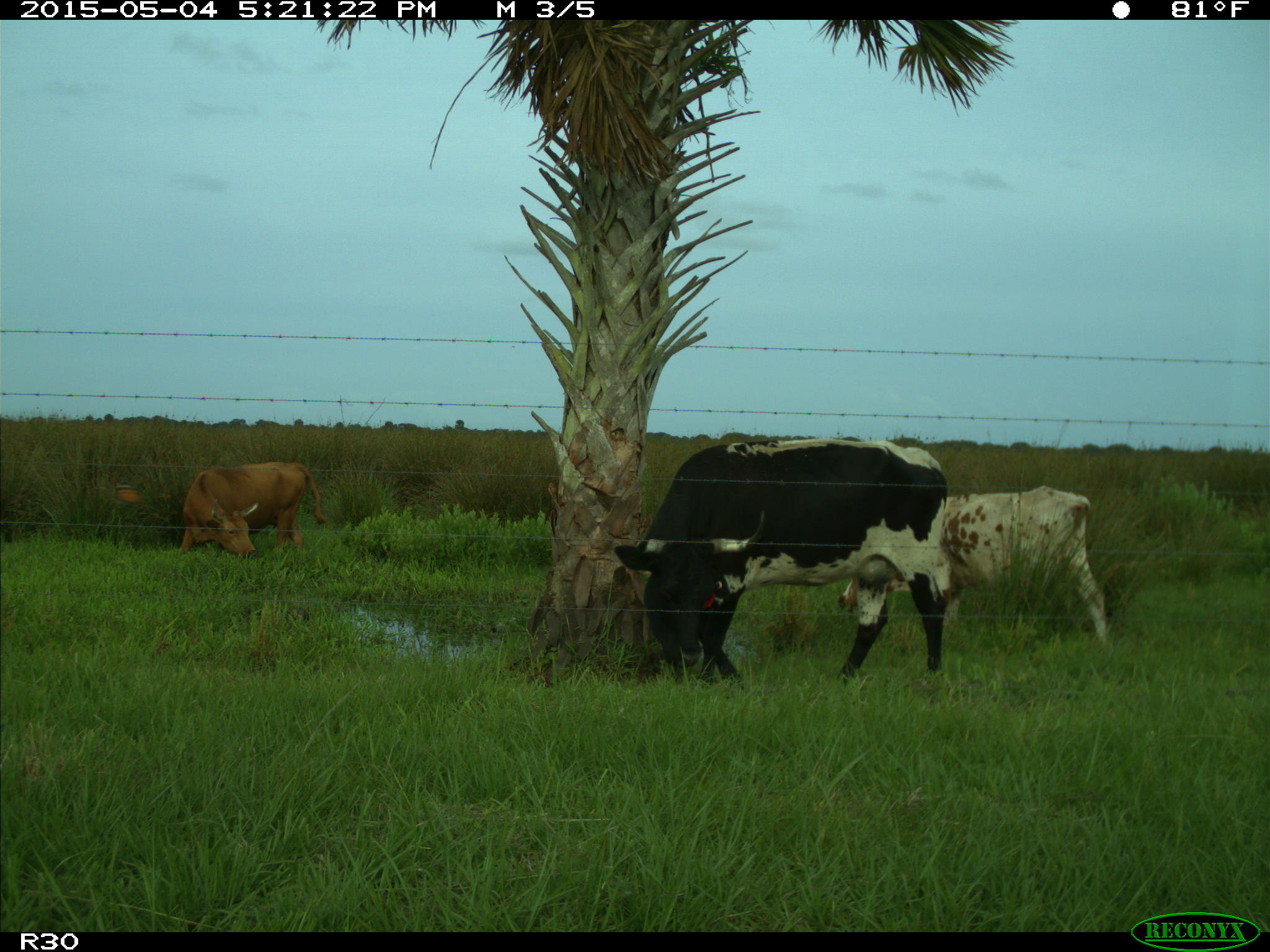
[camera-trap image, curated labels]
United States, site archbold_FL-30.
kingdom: Animalia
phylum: Chordata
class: Mammalia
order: Artiodactyla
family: Bovidae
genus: Bos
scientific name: Bos taurus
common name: domestic cow